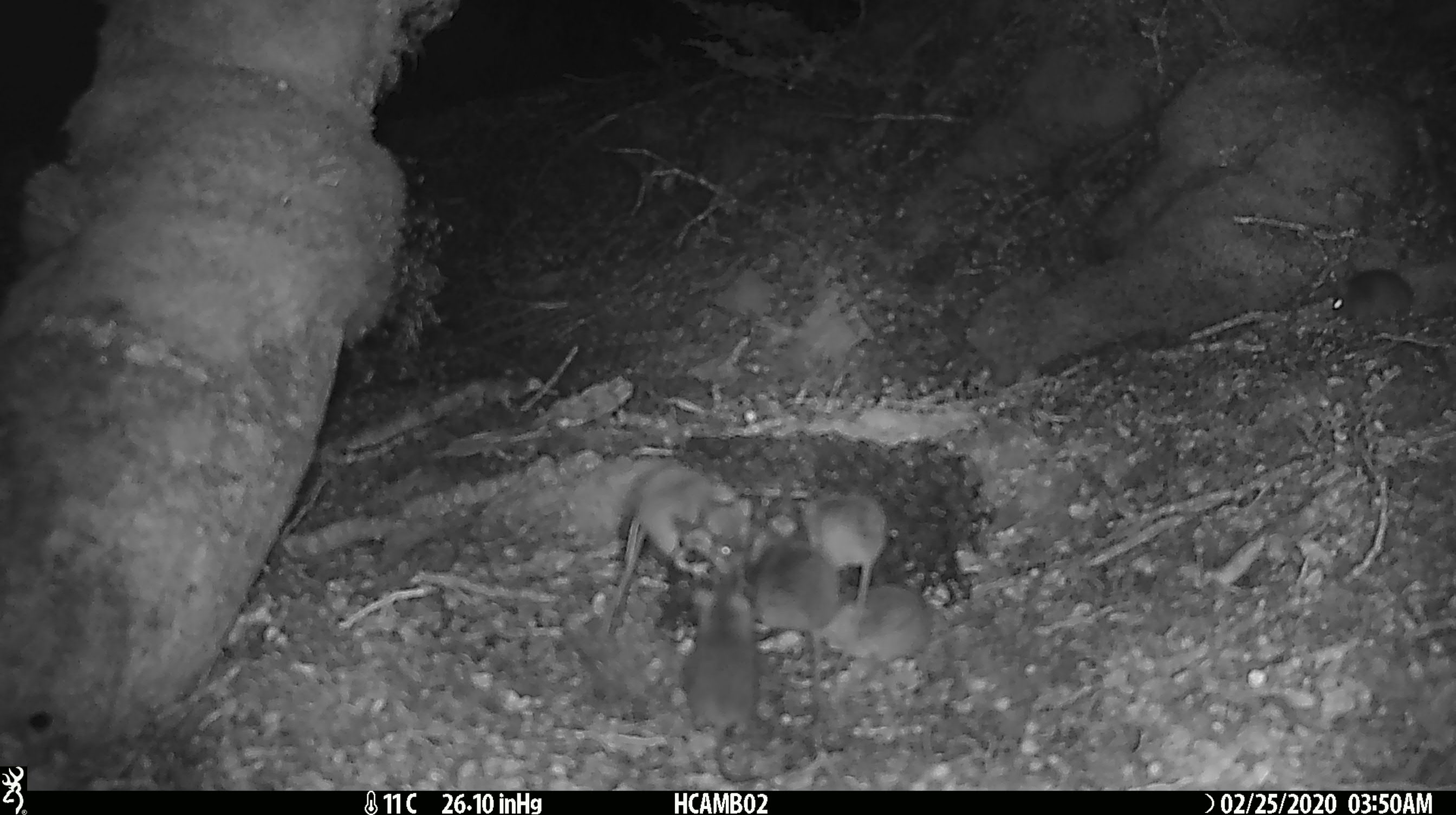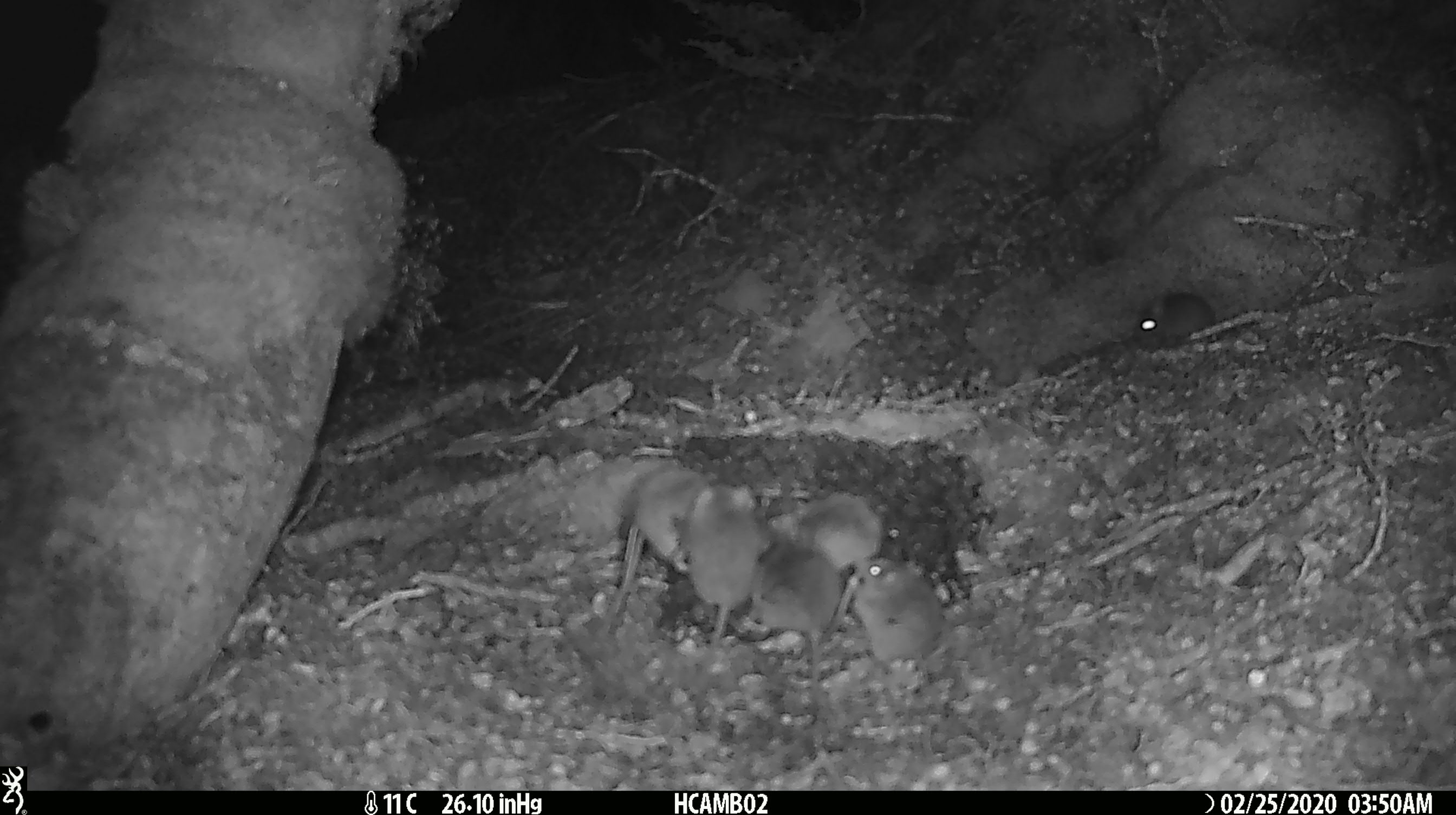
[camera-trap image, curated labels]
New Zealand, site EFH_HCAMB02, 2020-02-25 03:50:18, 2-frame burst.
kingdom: Animalia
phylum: Chordata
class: Mammalia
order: Rodentia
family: Muridae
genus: Mus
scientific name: Mus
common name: mouse